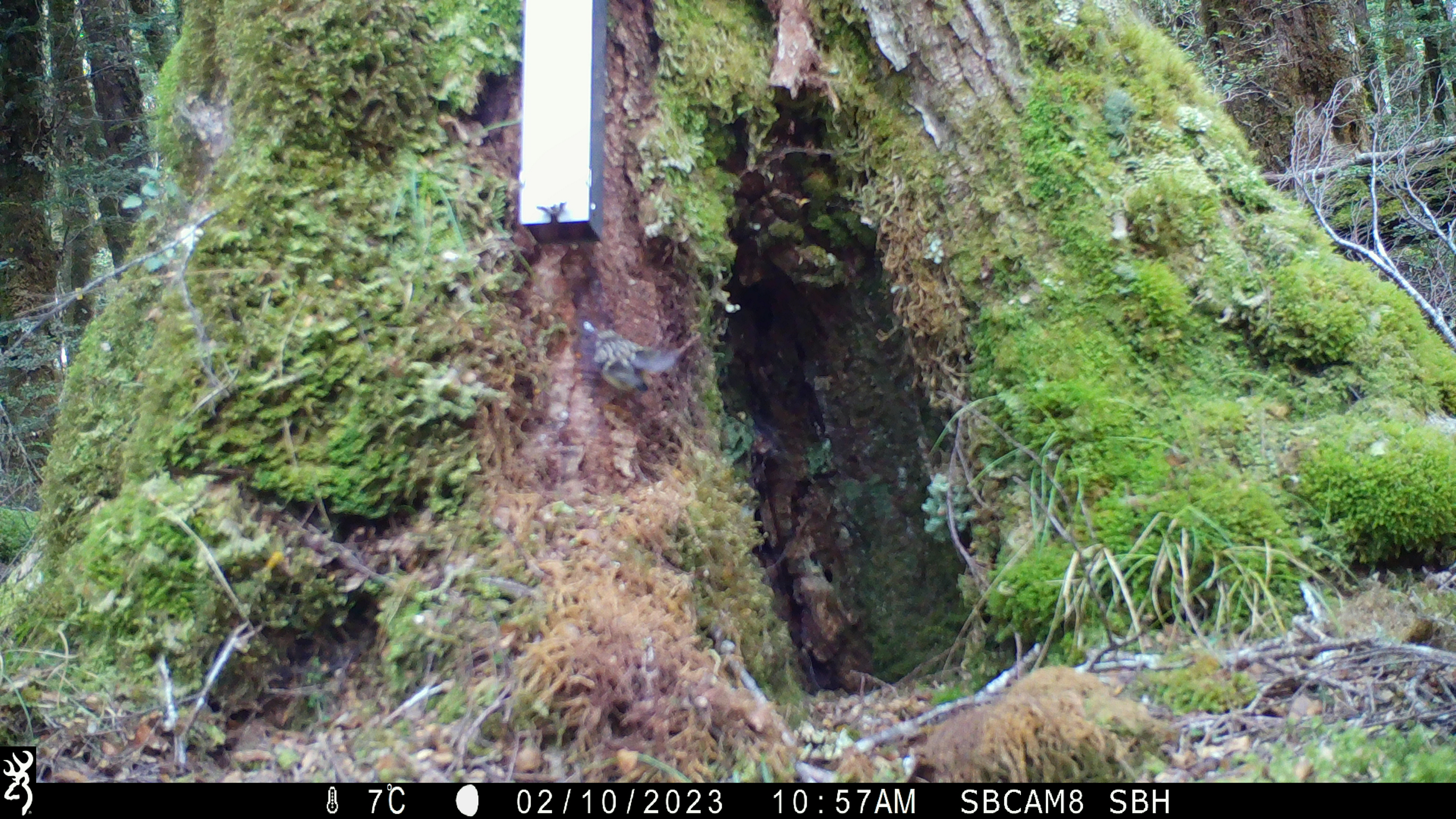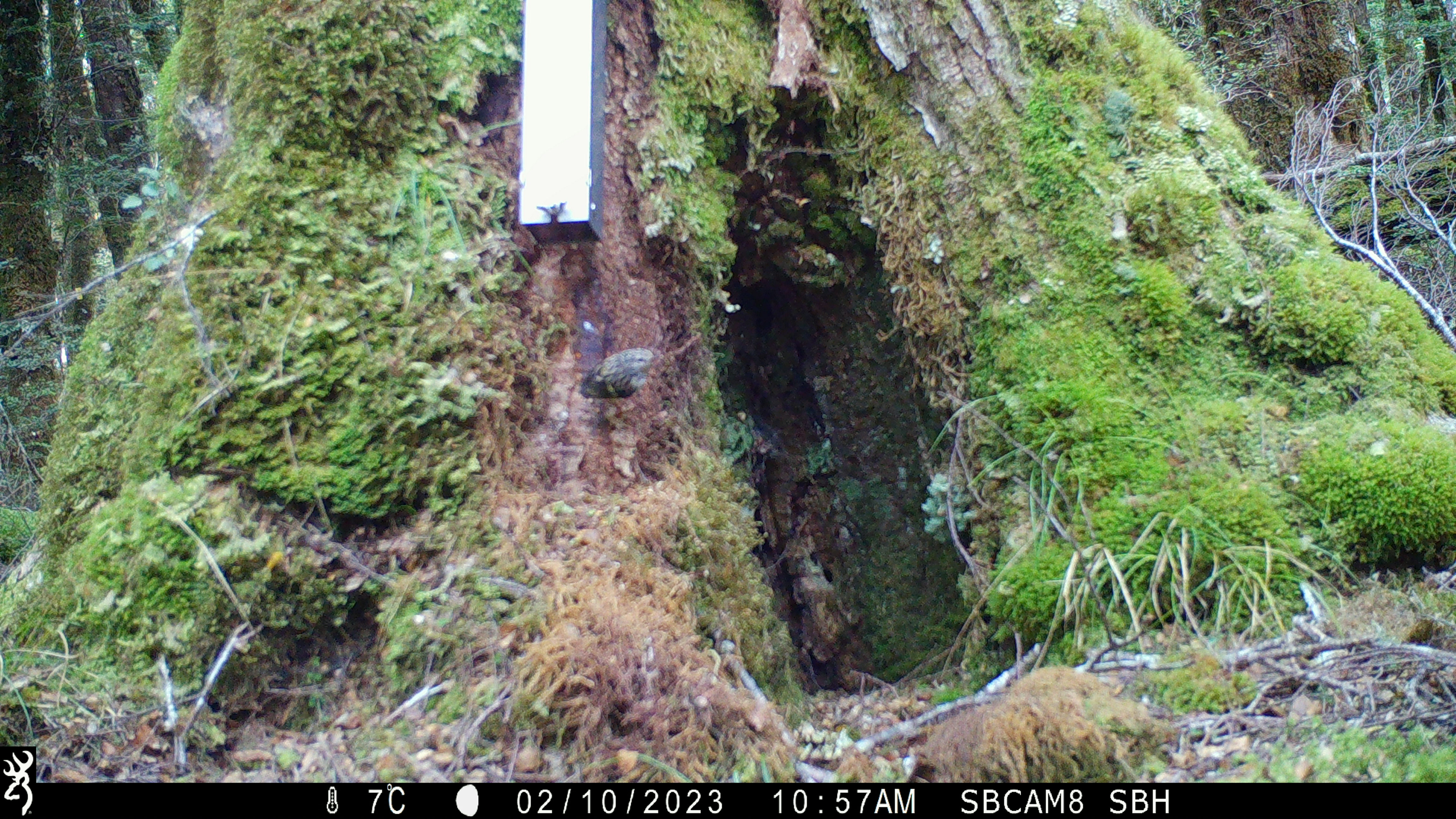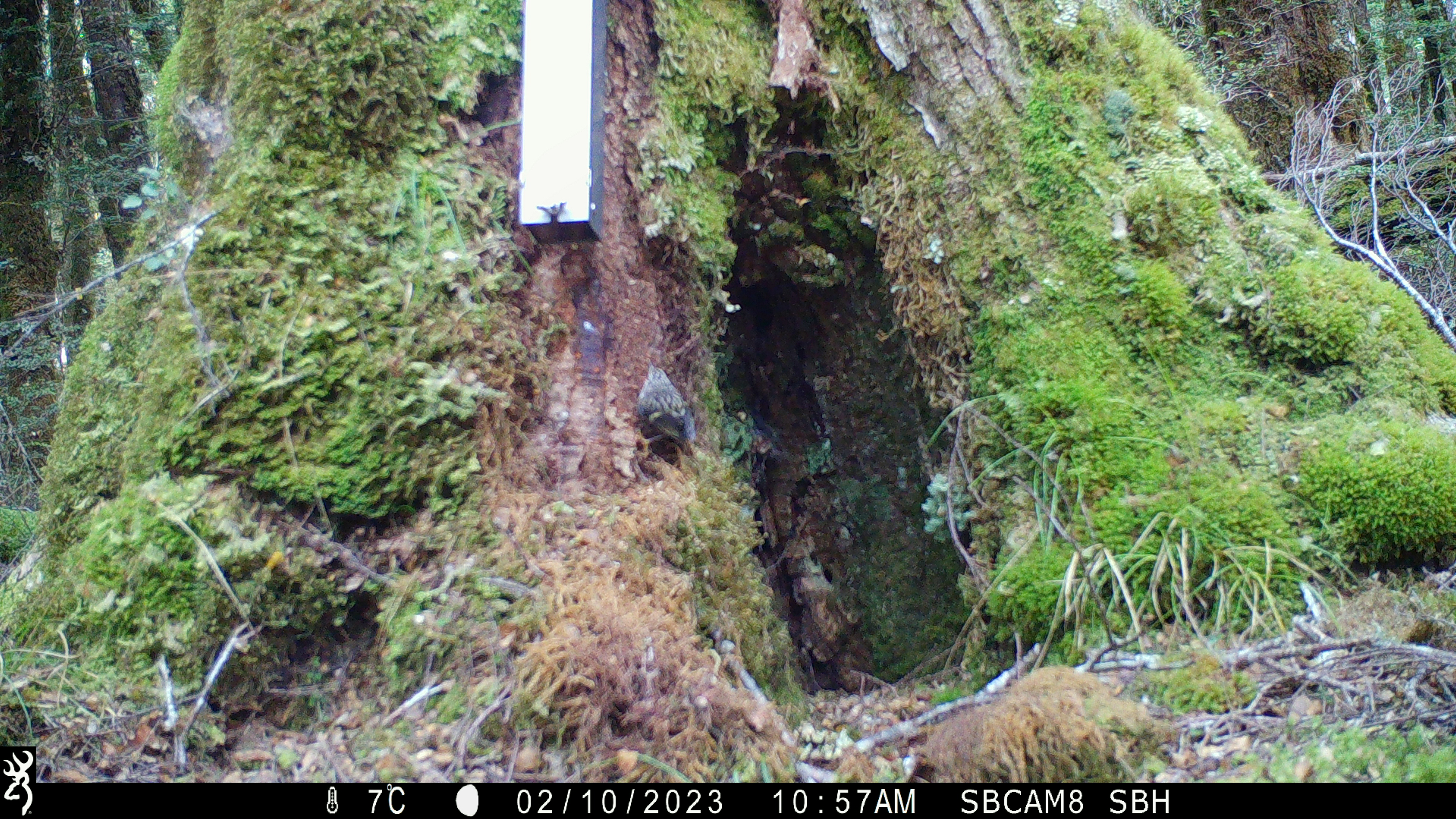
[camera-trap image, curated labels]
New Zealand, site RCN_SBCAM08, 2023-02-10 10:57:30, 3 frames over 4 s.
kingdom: Animalia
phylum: Chordata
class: Aves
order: Passeriformes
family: Acanthisittidae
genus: Acanthisitta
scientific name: Acanthisitta chloris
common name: rifleman